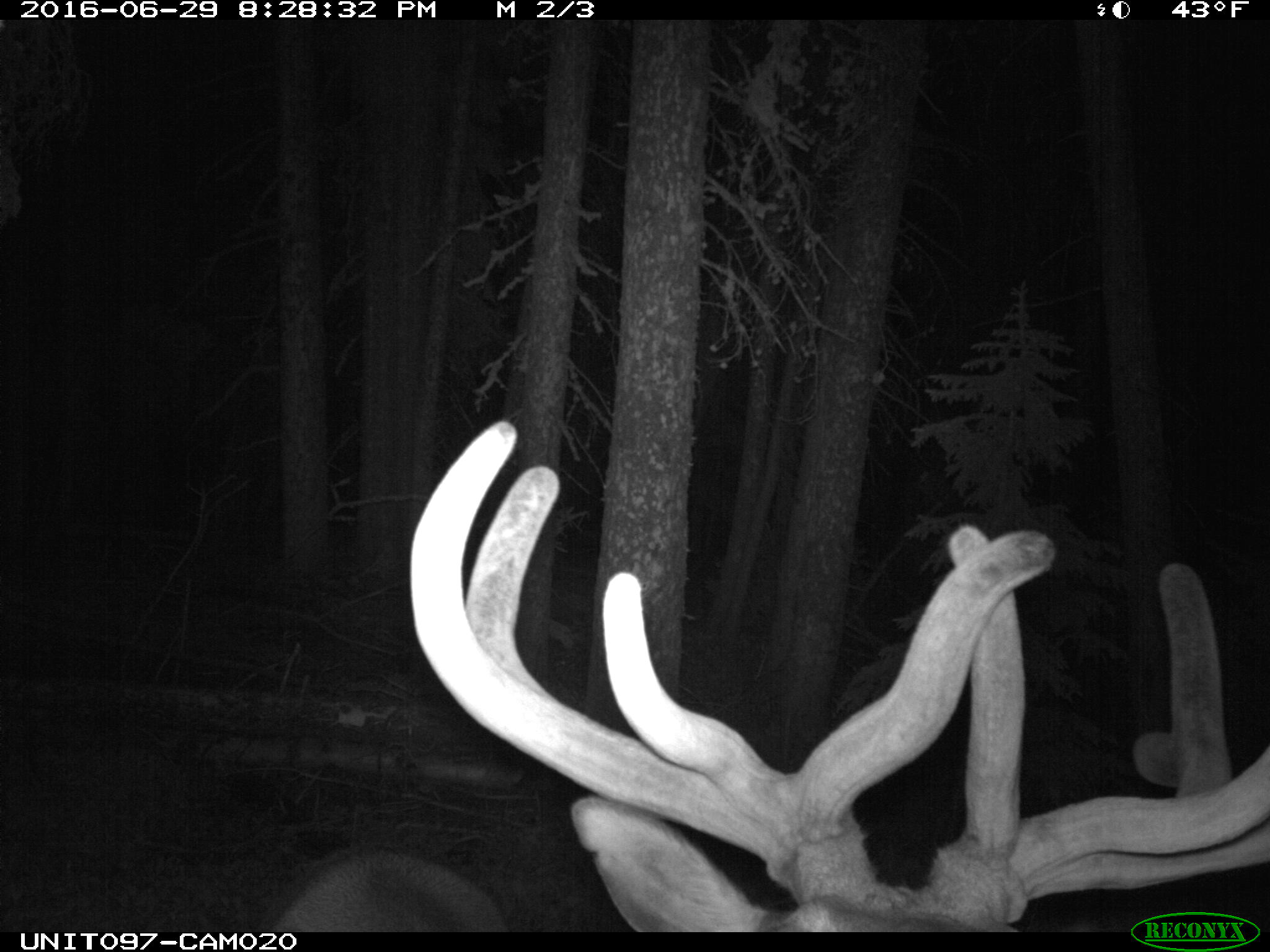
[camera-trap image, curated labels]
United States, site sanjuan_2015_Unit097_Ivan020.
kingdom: Animalia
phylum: Chordata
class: Mammalia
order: Artiodactyla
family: Cervidae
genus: Cervus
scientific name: Cervus elaphus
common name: red deer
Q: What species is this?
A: Cervus elaphus (red deer).